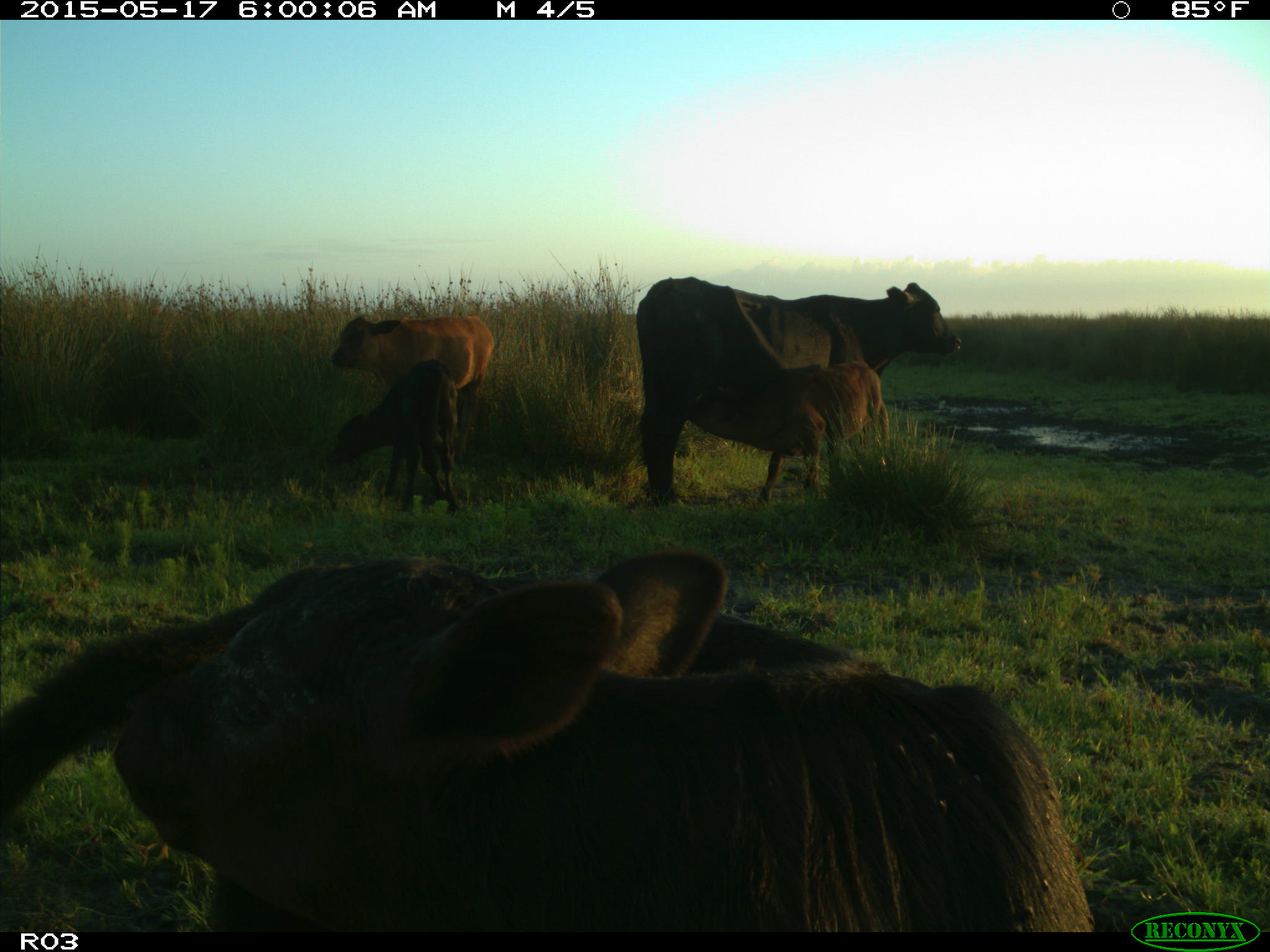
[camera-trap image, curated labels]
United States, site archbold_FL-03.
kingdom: Animalia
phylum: Chordata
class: Mammalia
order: Artiodactyla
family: Bovidae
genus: Bos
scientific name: Bos taurus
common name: domestic cow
Bos taurus (domestic cow).